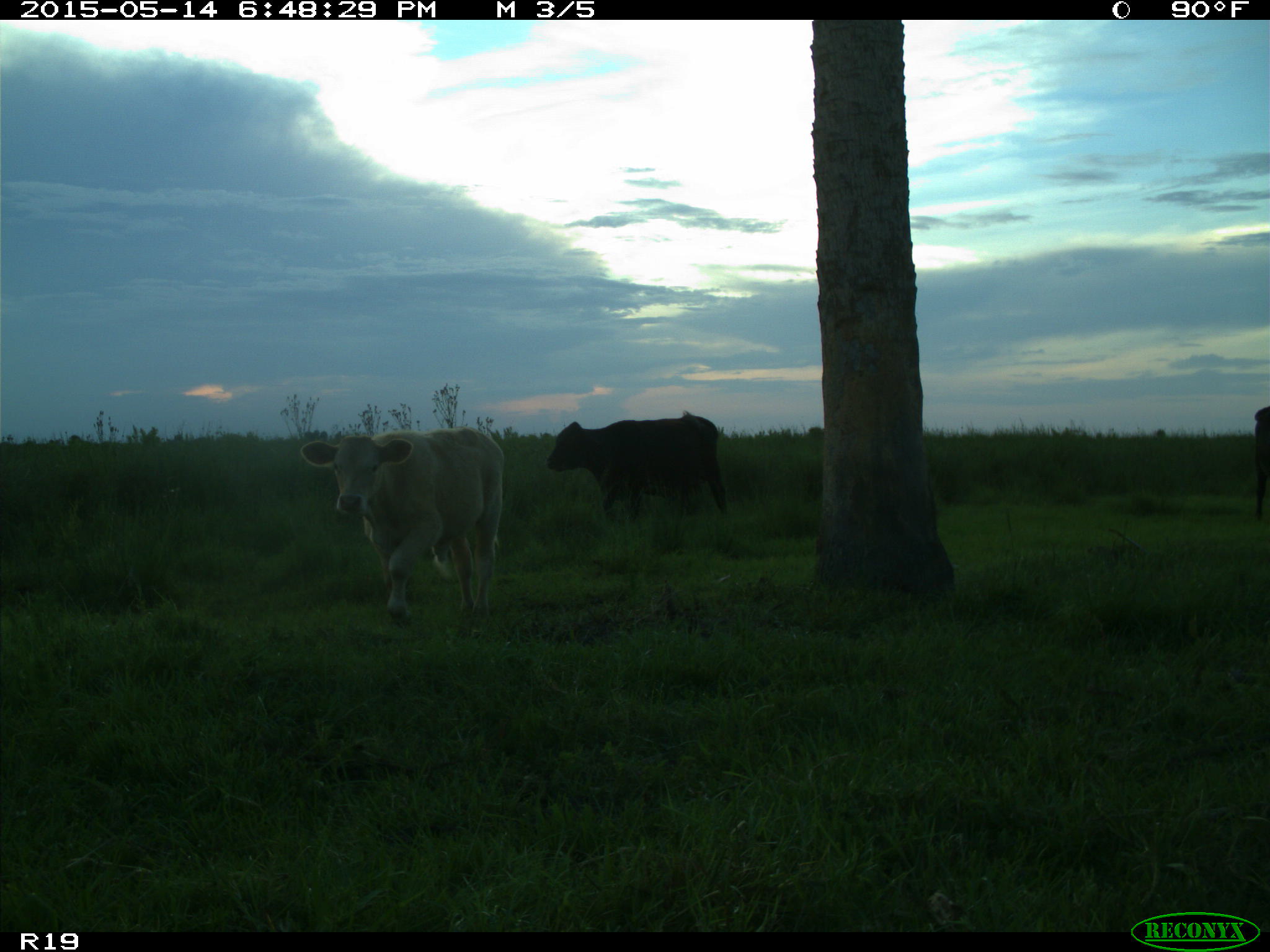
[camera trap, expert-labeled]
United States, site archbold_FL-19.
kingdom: Animalia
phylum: Chordata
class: Mammalia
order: Artiodactyla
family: Bovidae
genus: Bos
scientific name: Bos taurus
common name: domestic cow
Bos taurus (domestic cow).